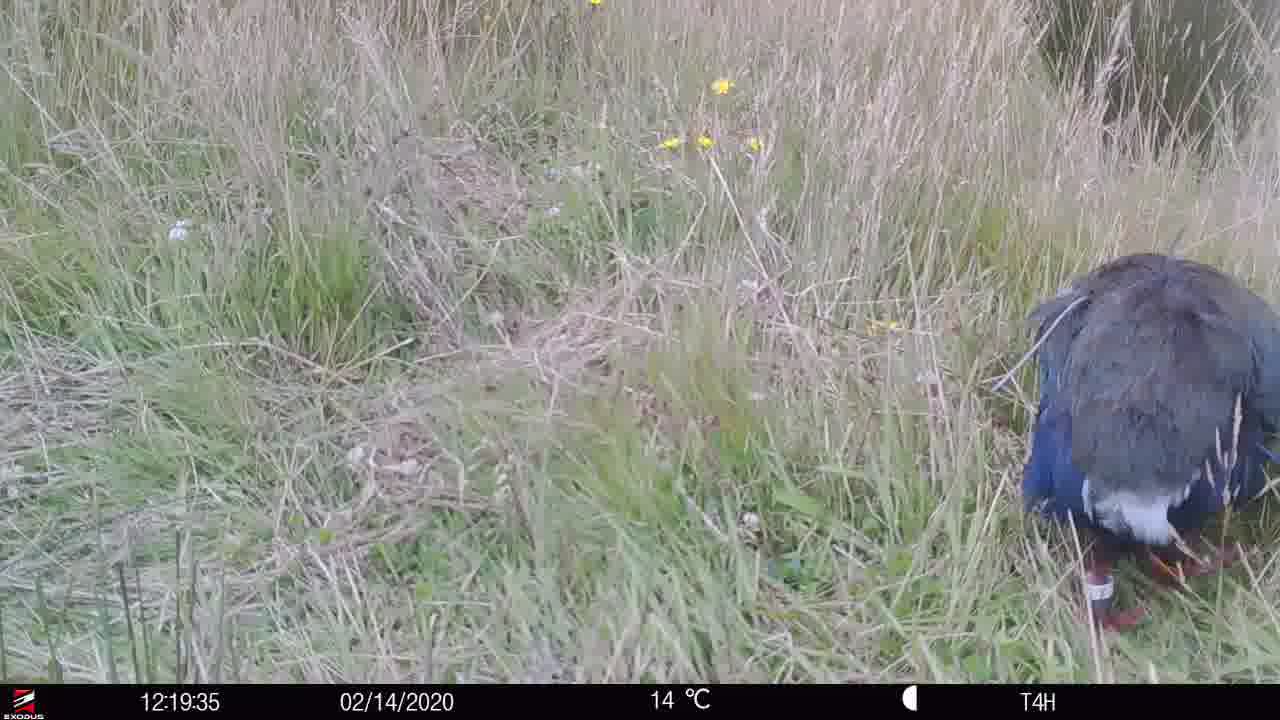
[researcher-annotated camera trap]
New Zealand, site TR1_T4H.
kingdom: Animalia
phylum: Chordata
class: Aves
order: Gruiformes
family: Rallidae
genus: Porphyrio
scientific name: Porphyrio mantelli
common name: takahe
Takahe (Porphyrio mantelli).